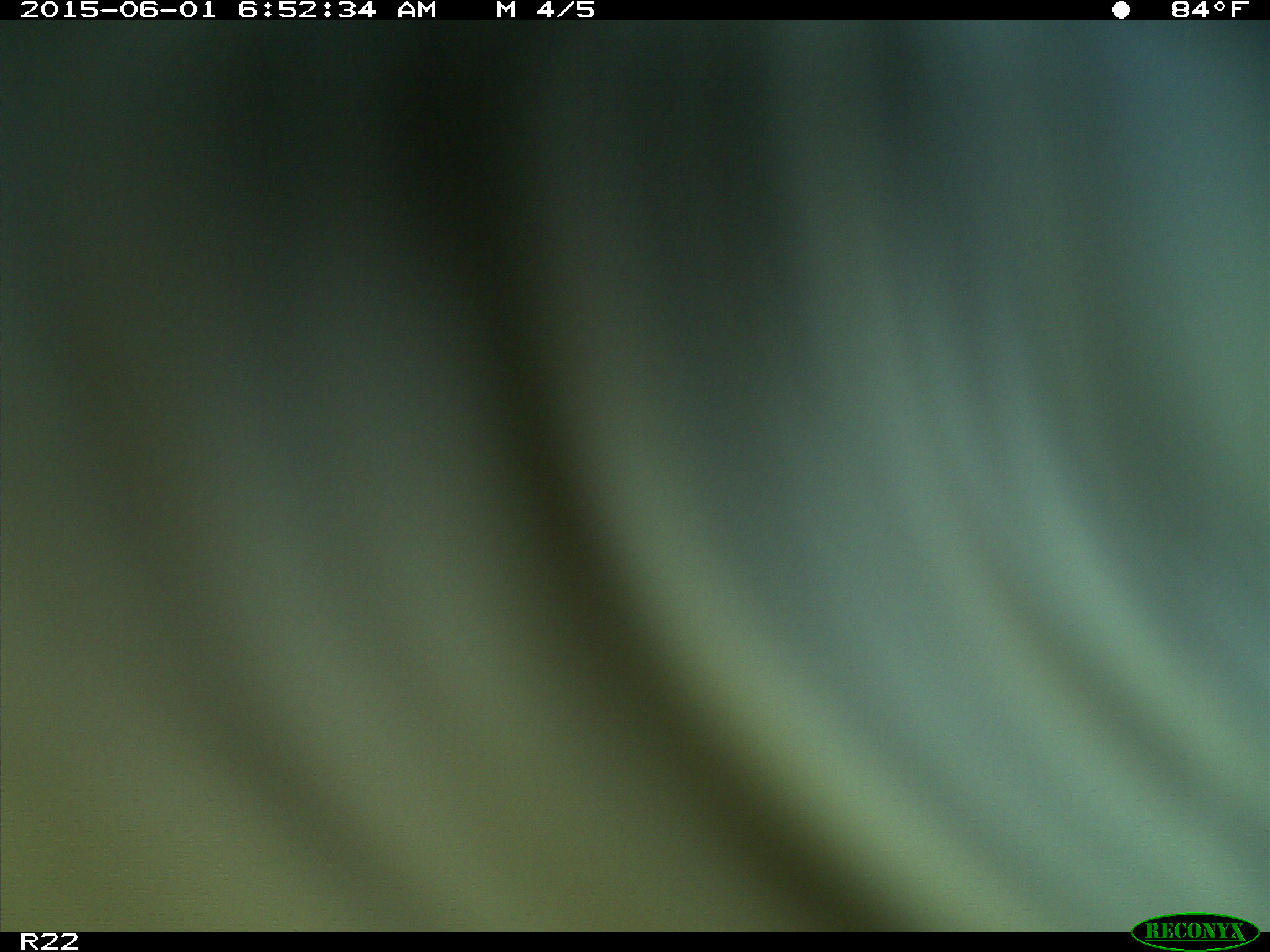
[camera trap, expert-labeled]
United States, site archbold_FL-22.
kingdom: Animalia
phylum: Chordata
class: Mammalia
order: Artiodactyla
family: Bovidae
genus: Bos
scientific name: Bos taurus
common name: domestic cow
Bos taurus (domestic cow).